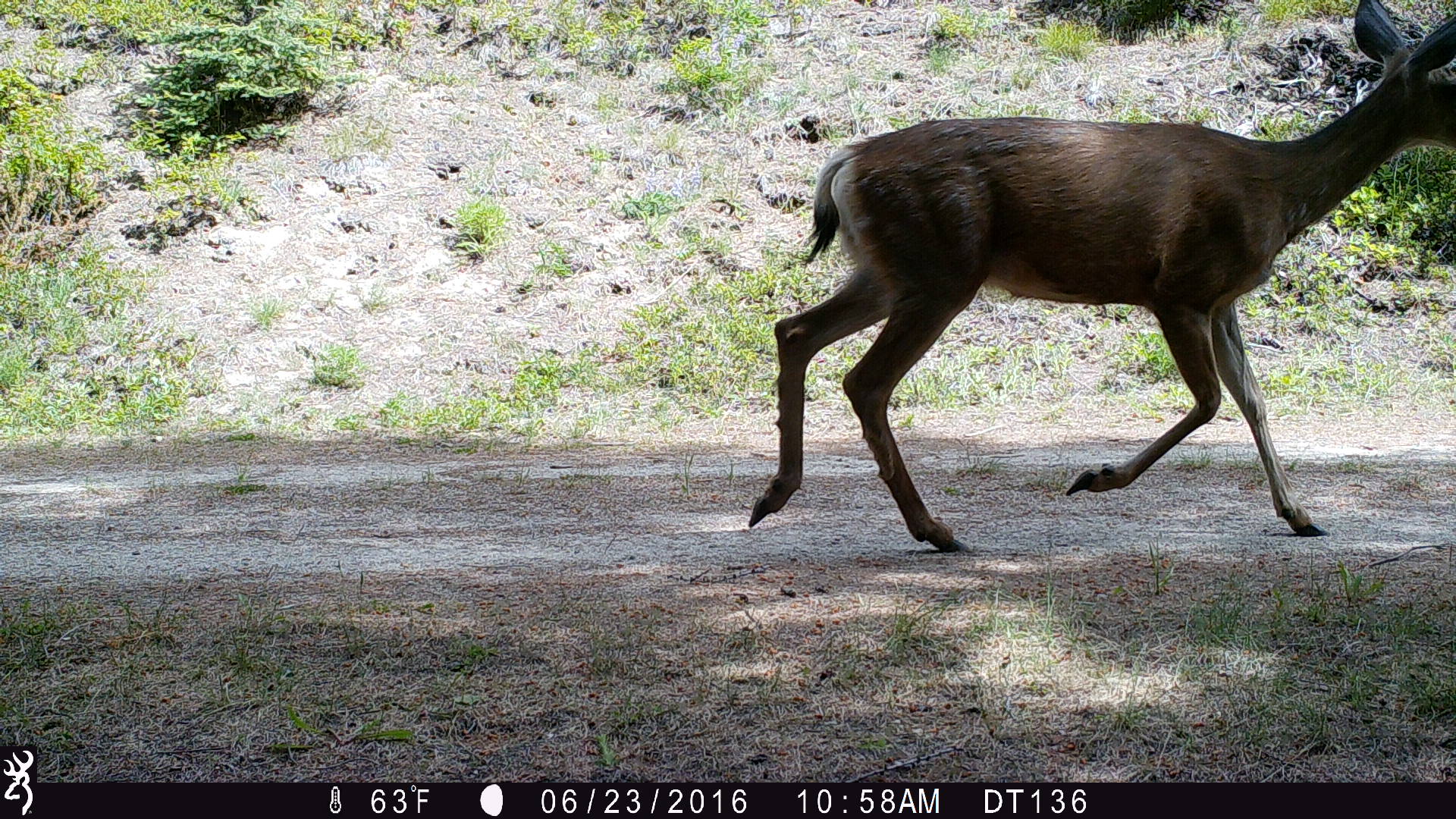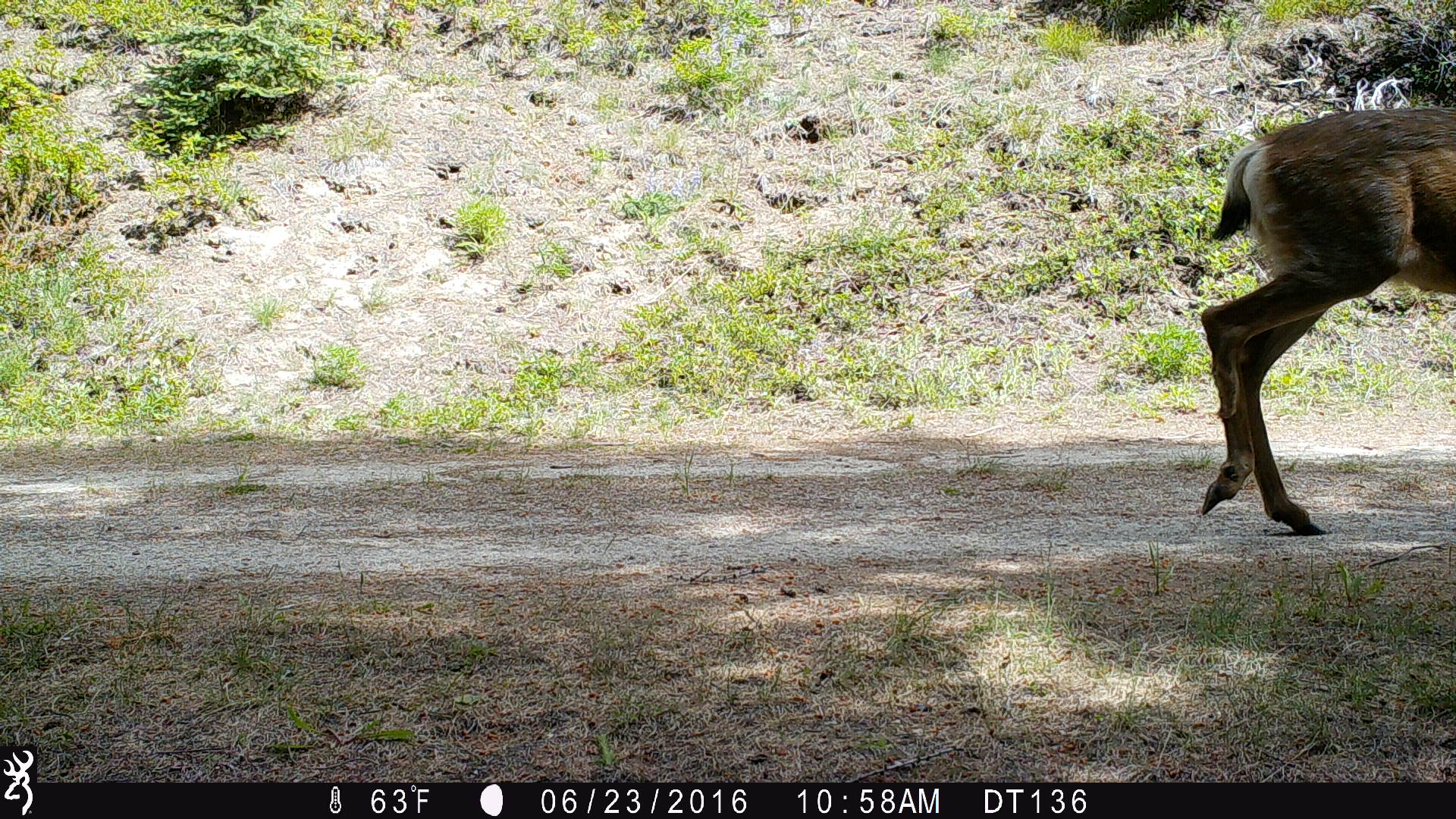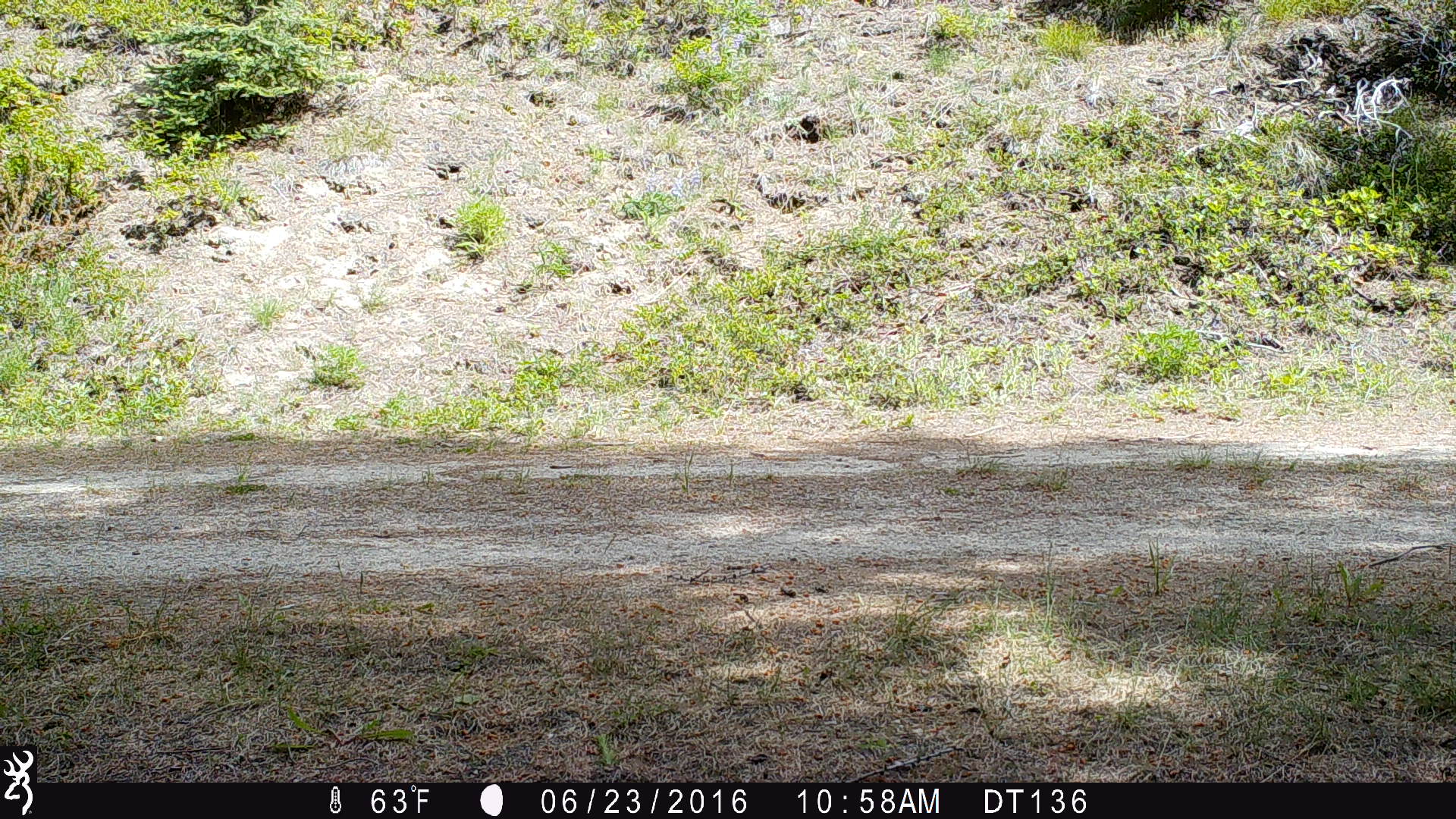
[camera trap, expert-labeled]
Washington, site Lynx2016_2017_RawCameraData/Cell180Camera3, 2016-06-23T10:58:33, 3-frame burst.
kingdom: Animalia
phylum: Chordata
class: Mammalia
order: Artiodactyla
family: Cervidae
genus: Odocoileus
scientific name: Odocoileus hemionus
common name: mule deer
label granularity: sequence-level